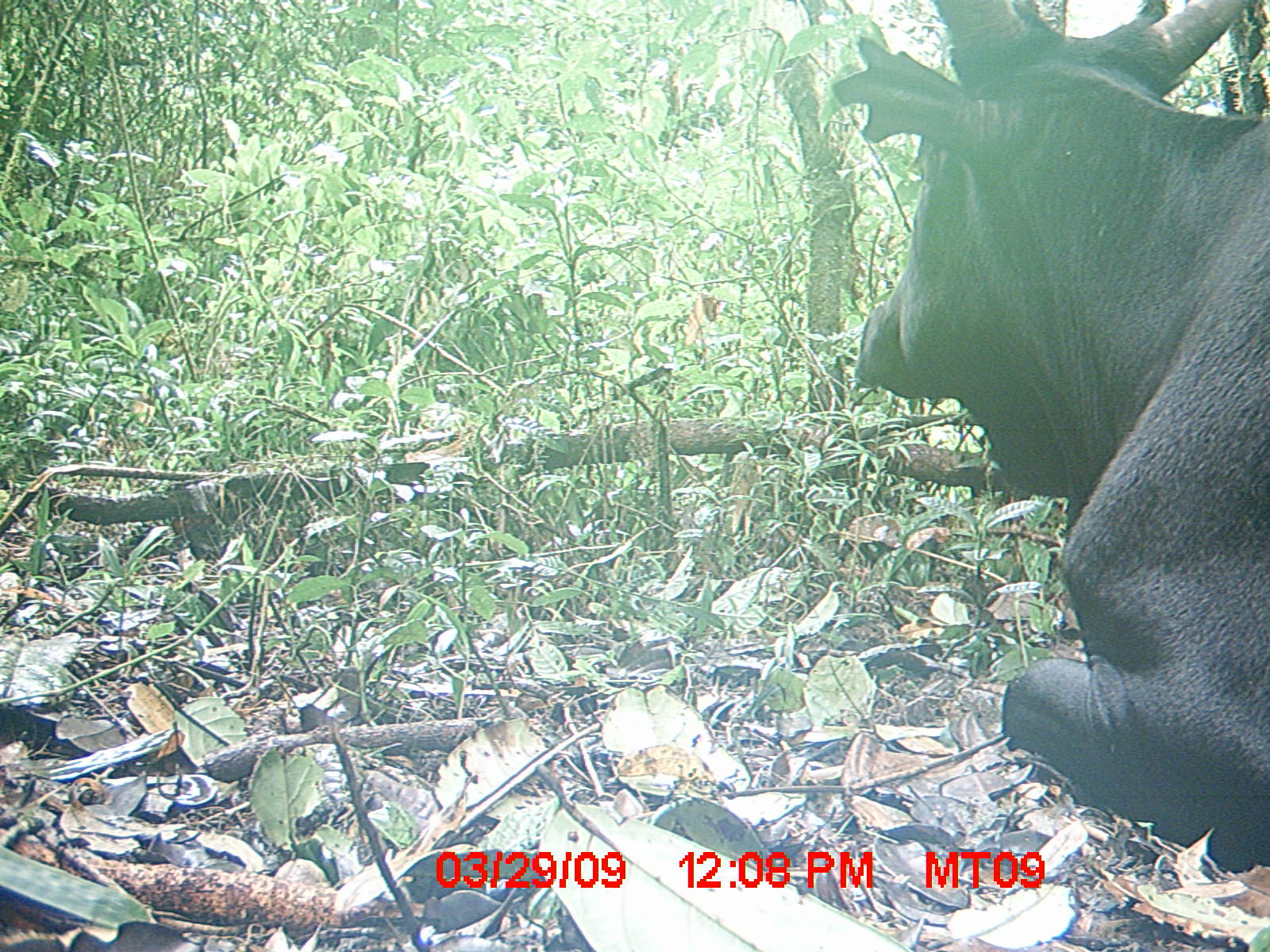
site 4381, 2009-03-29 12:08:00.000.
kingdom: Animalia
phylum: Chordata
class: Mammalia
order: Artiodactyla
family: Bovidae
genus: Bos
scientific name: Bos taurus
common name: domestic cattle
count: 1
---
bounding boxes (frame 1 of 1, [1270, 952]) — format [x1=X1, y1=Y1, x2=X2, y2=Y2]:
bos taurus: [x1=830, y1=0, x2=1270, y2=873]